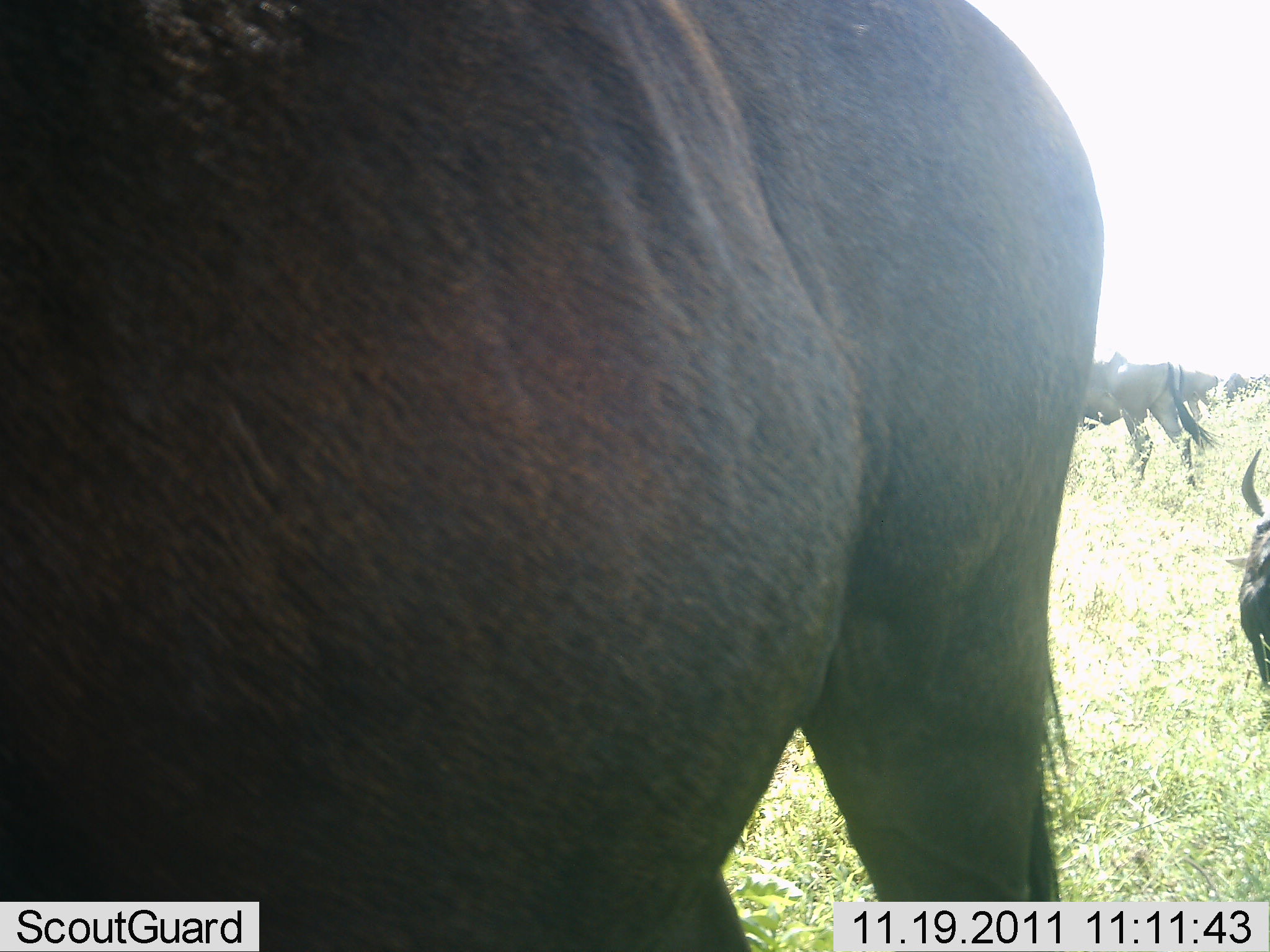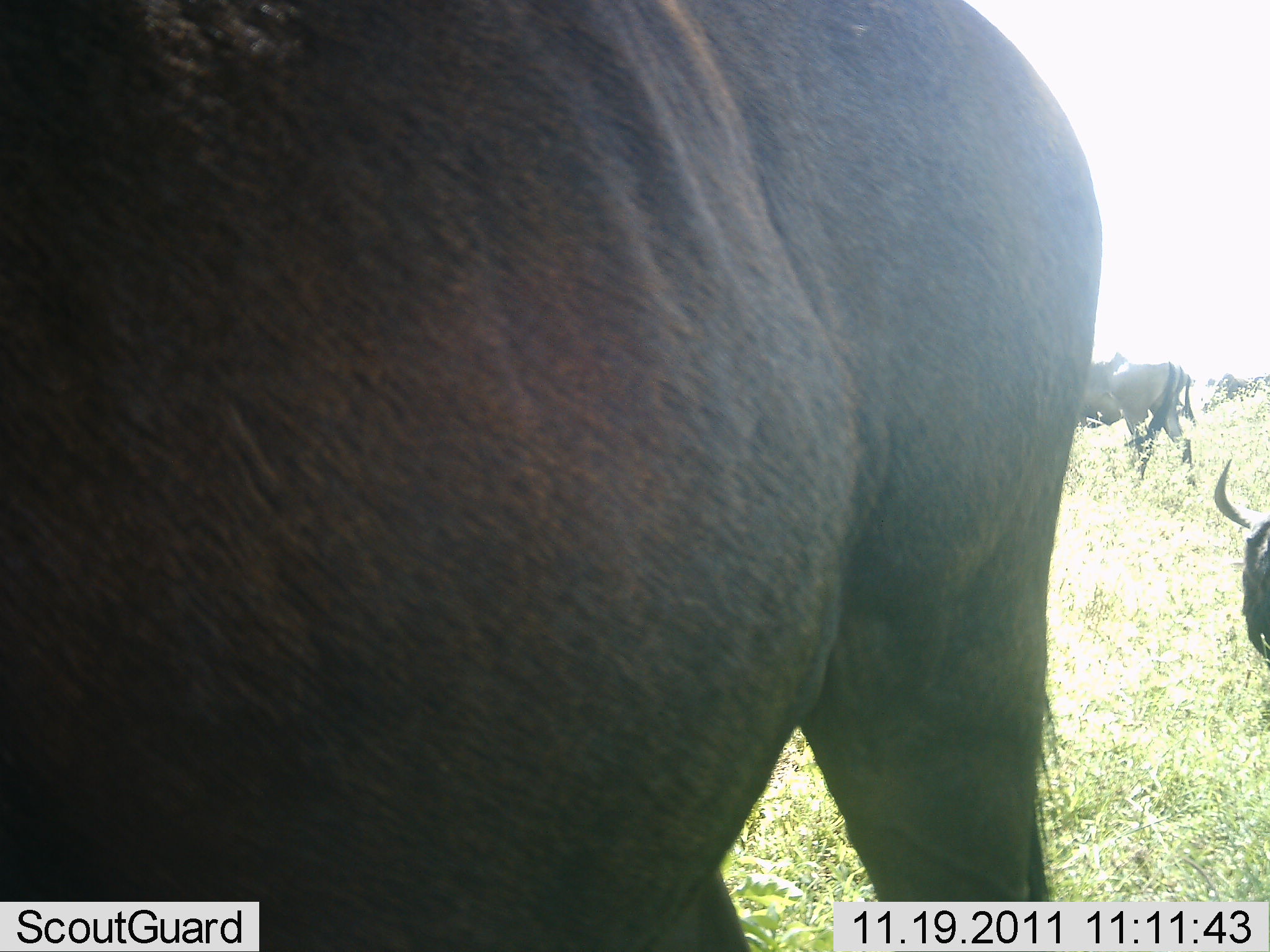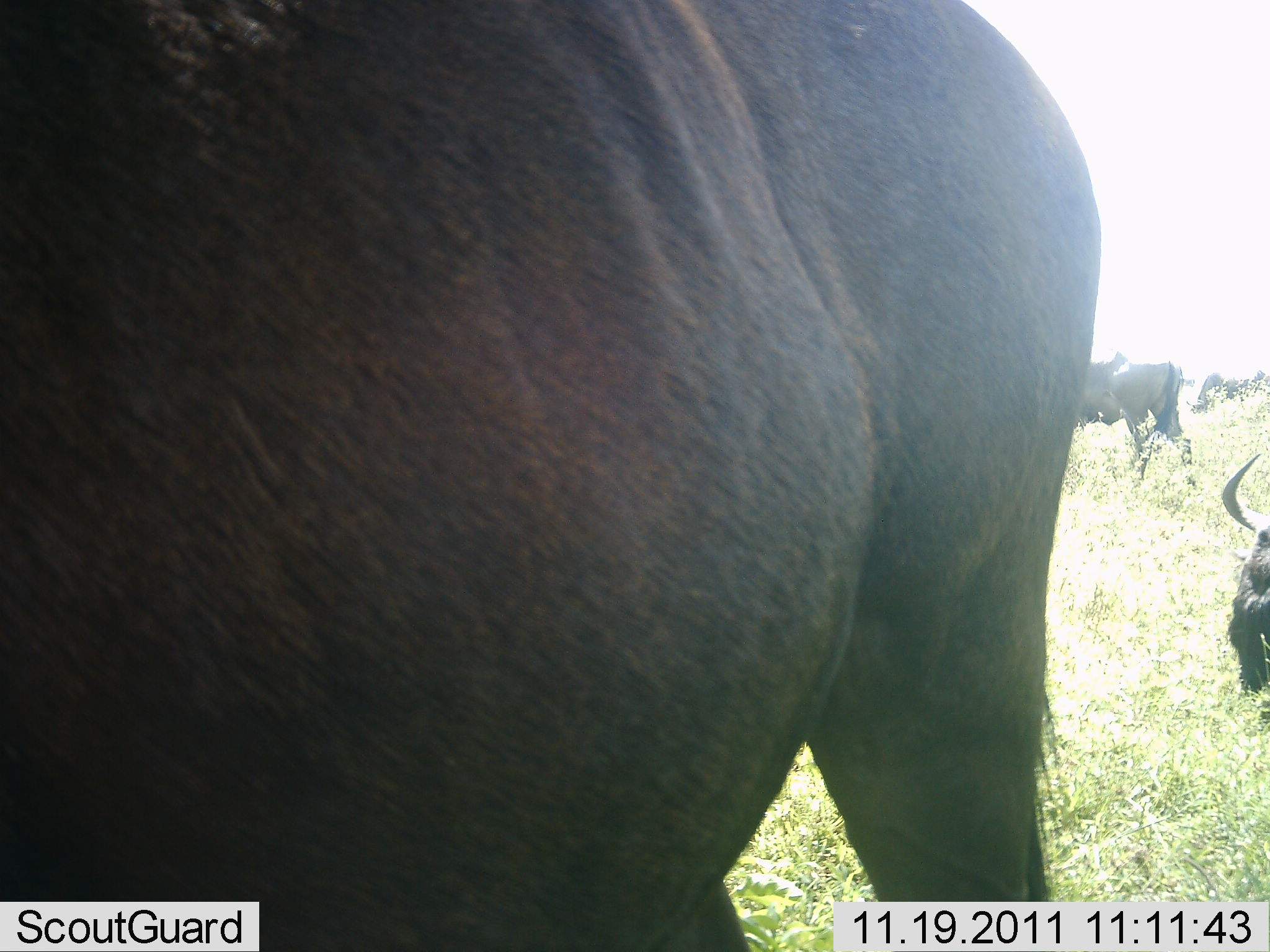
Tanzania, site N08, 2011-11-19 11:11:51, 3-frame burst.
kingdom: Animalia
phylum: Chordata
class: Mammalia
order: Artiodactyla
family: Bovidae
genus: Connochaetes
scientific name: Connochaetes taurinus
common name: blue wildebeest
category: wildebeest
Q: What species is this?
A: Wildebeest (blue wildebeest) (Connochaetes taurinus).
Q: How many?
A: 5.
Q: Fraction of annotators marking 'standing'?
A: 69%.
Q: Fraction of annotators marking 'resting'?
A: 8%.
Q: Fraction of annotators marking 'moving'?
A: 38%.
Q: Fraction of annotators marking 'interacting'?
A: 0%.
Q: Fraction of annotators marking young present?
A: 0%.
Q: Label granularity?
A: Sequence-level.